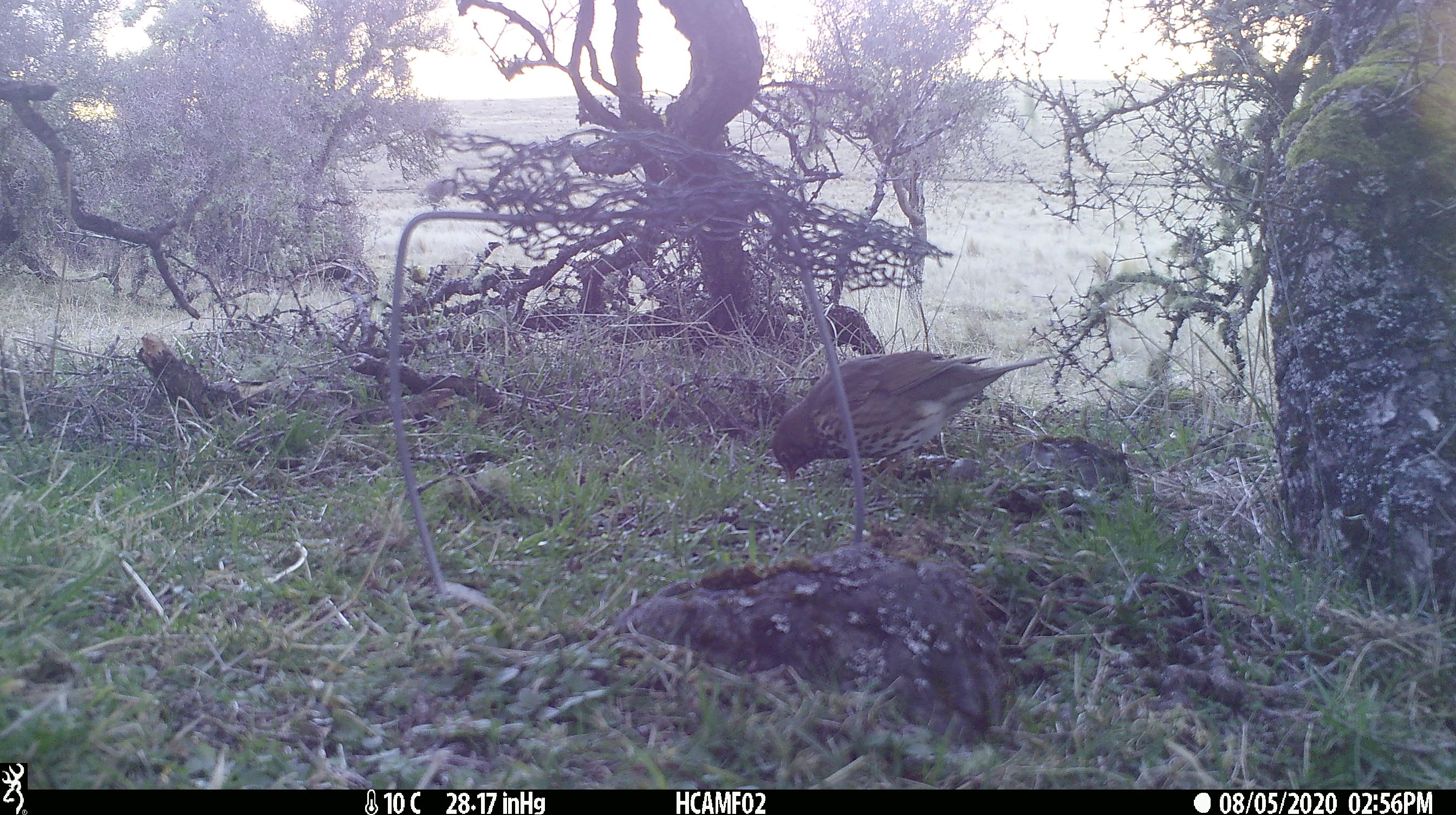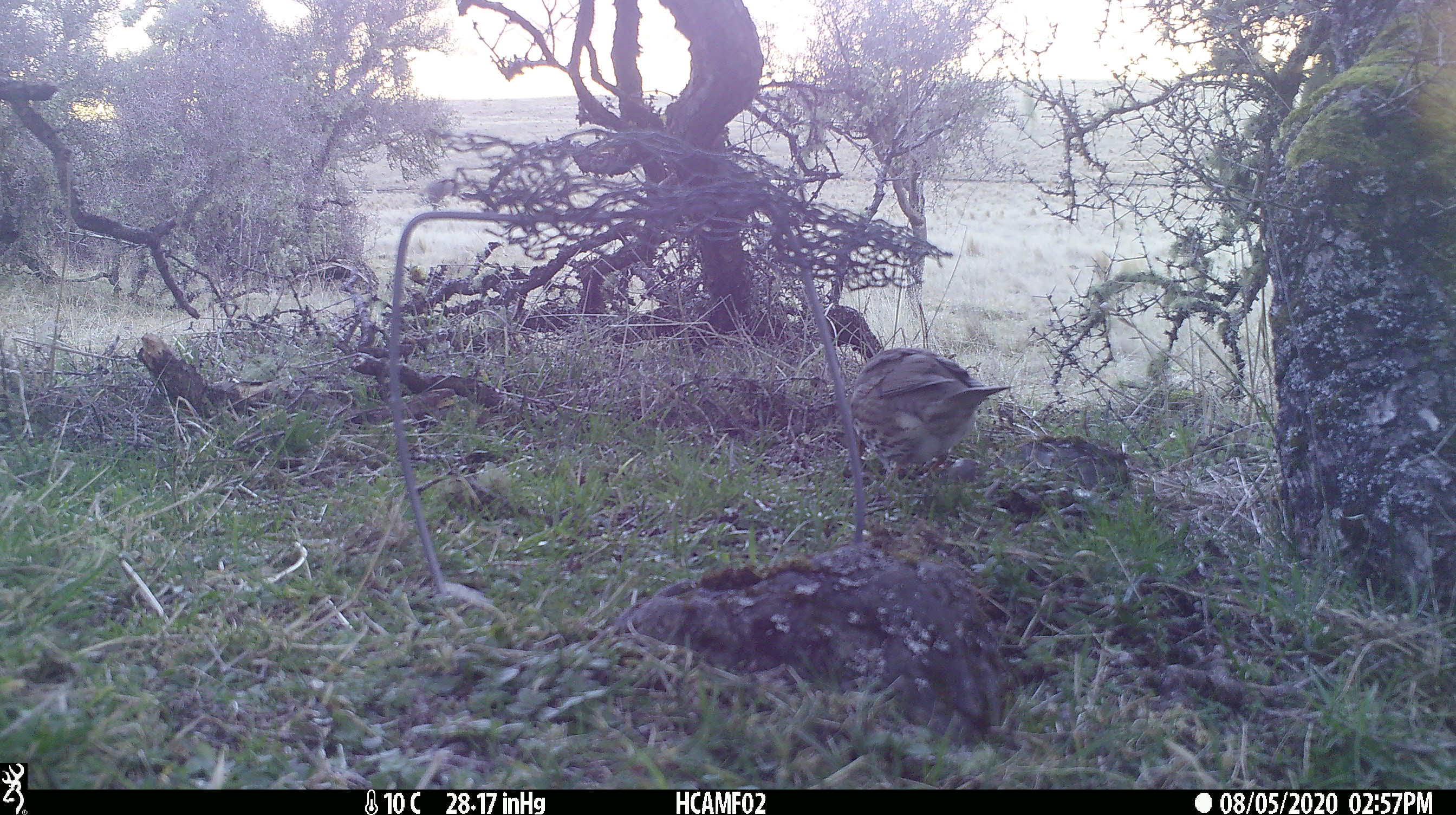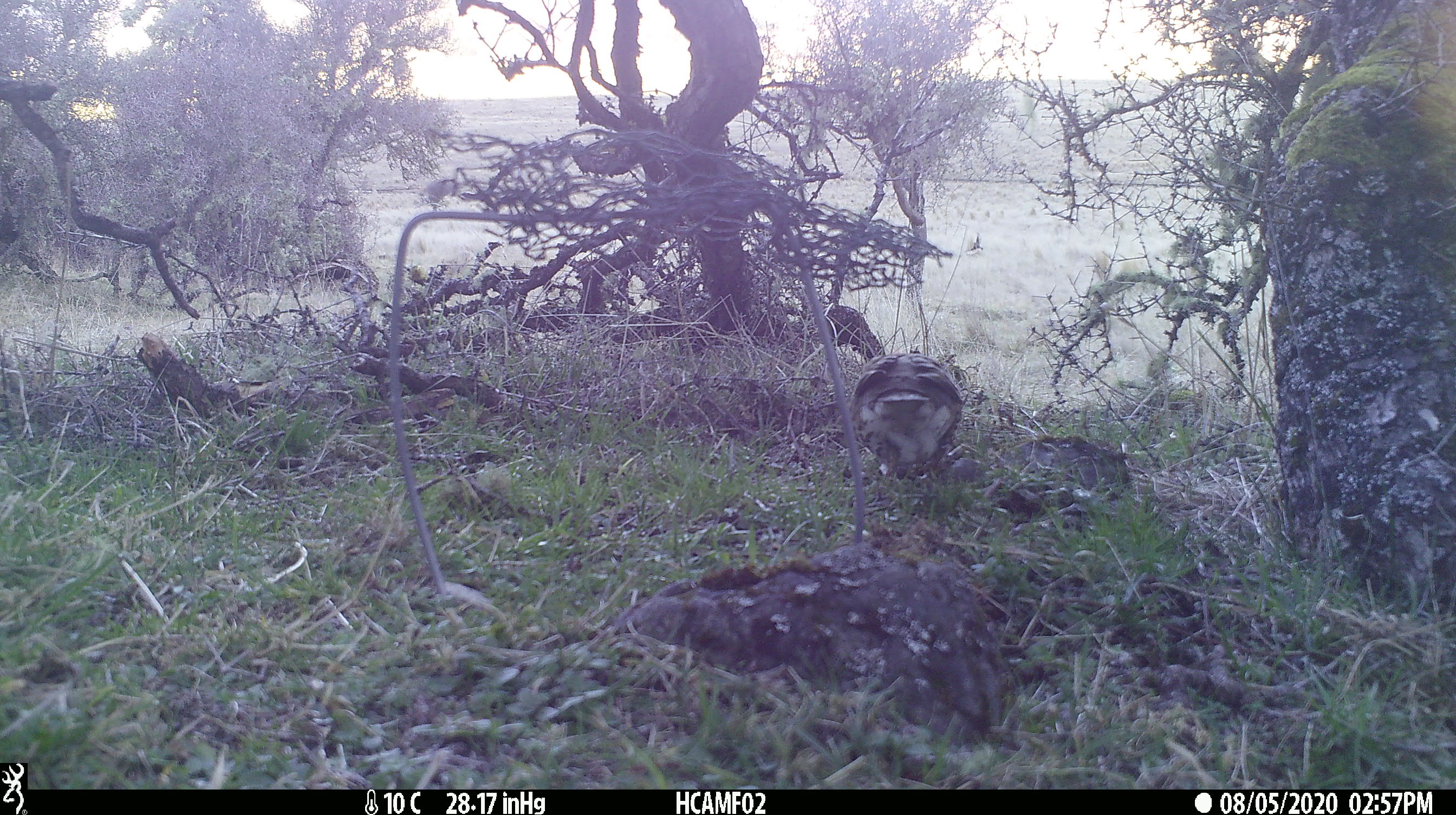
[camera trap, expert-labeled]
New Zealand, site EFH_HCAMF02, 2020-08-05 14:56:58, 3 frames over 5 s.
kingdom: Animalia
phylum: Chordata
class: Aves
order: Passeriformes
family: Turdidae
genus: Turdus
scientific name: Turdus philomelos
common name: song thrush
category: thrush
Thrush (song thrush) (Turdus philomelos).